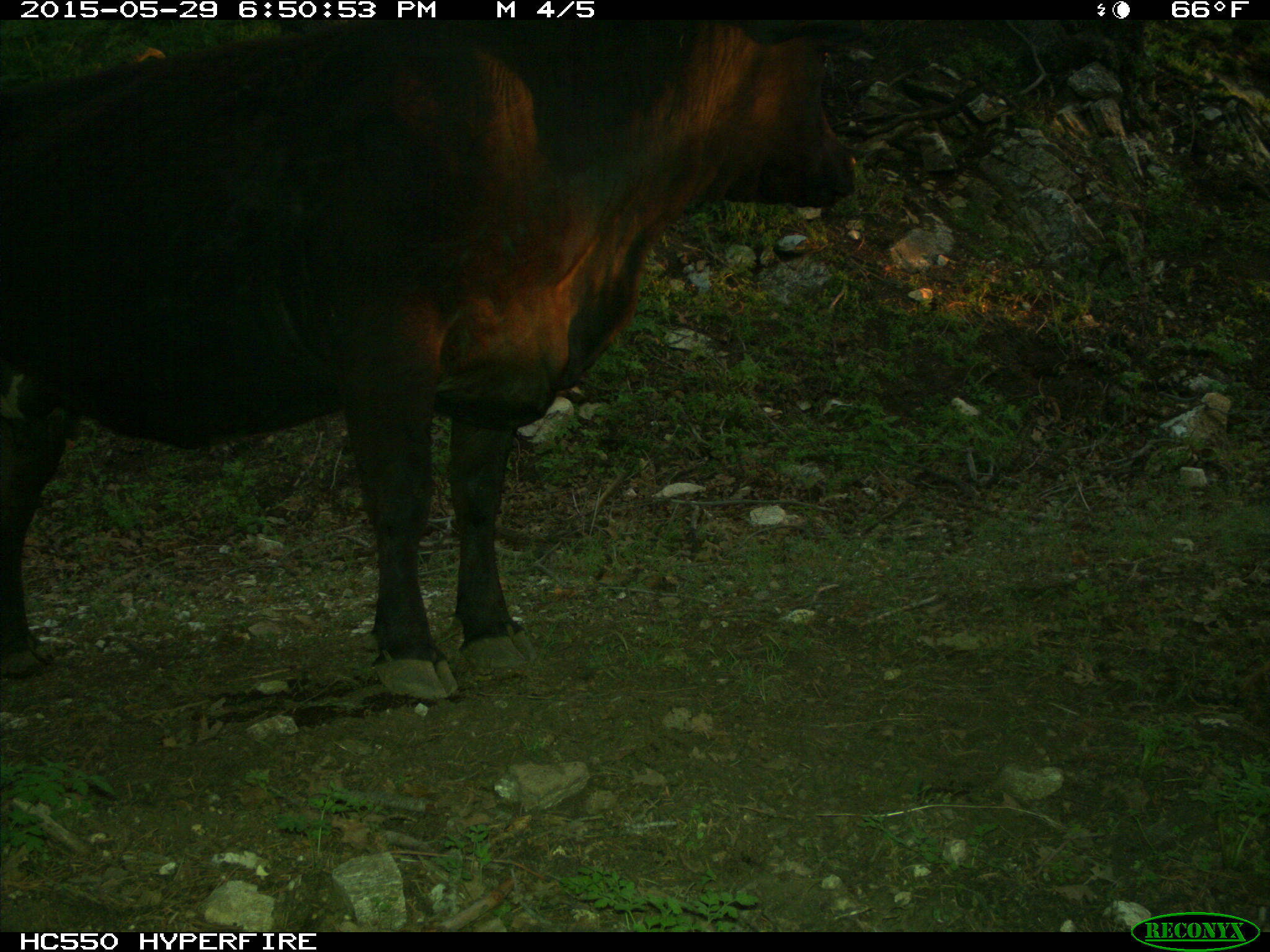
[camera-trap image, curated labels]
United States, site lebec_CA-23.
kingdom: Animalia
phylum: Chordata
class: Mammalia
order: Artiodactyla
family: Bovidae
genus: Bos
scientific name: Bos taurus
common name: domestic cow